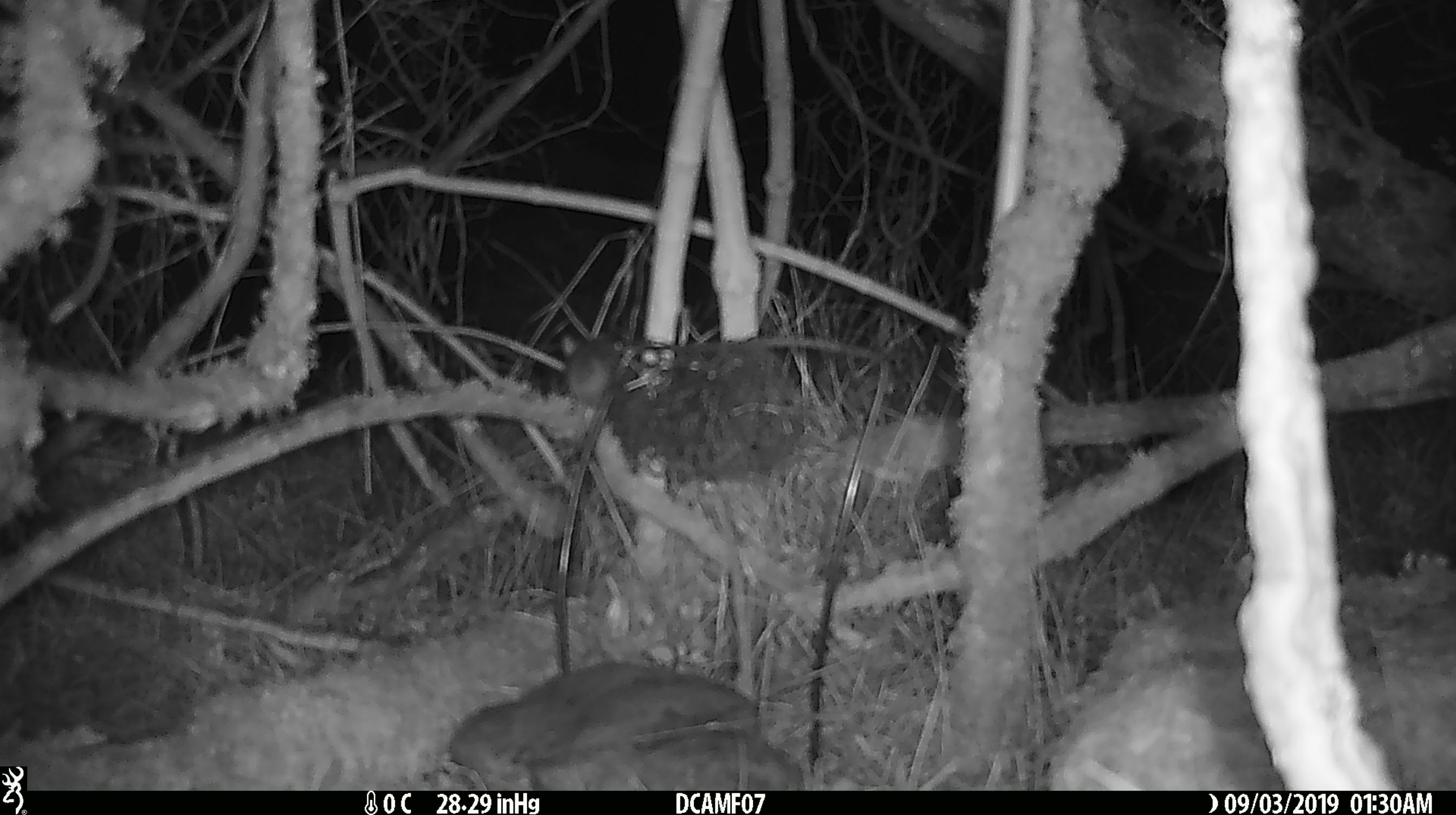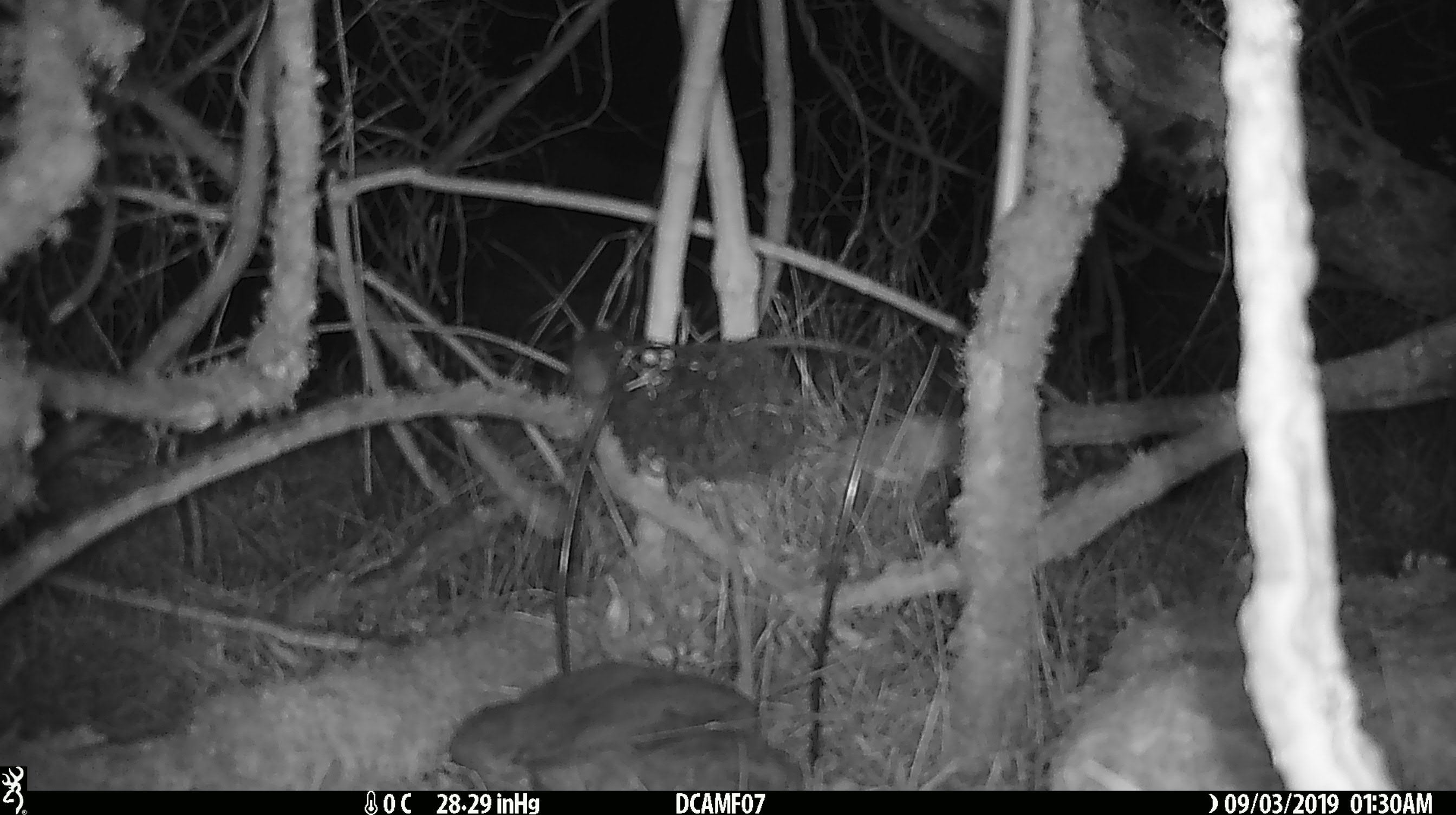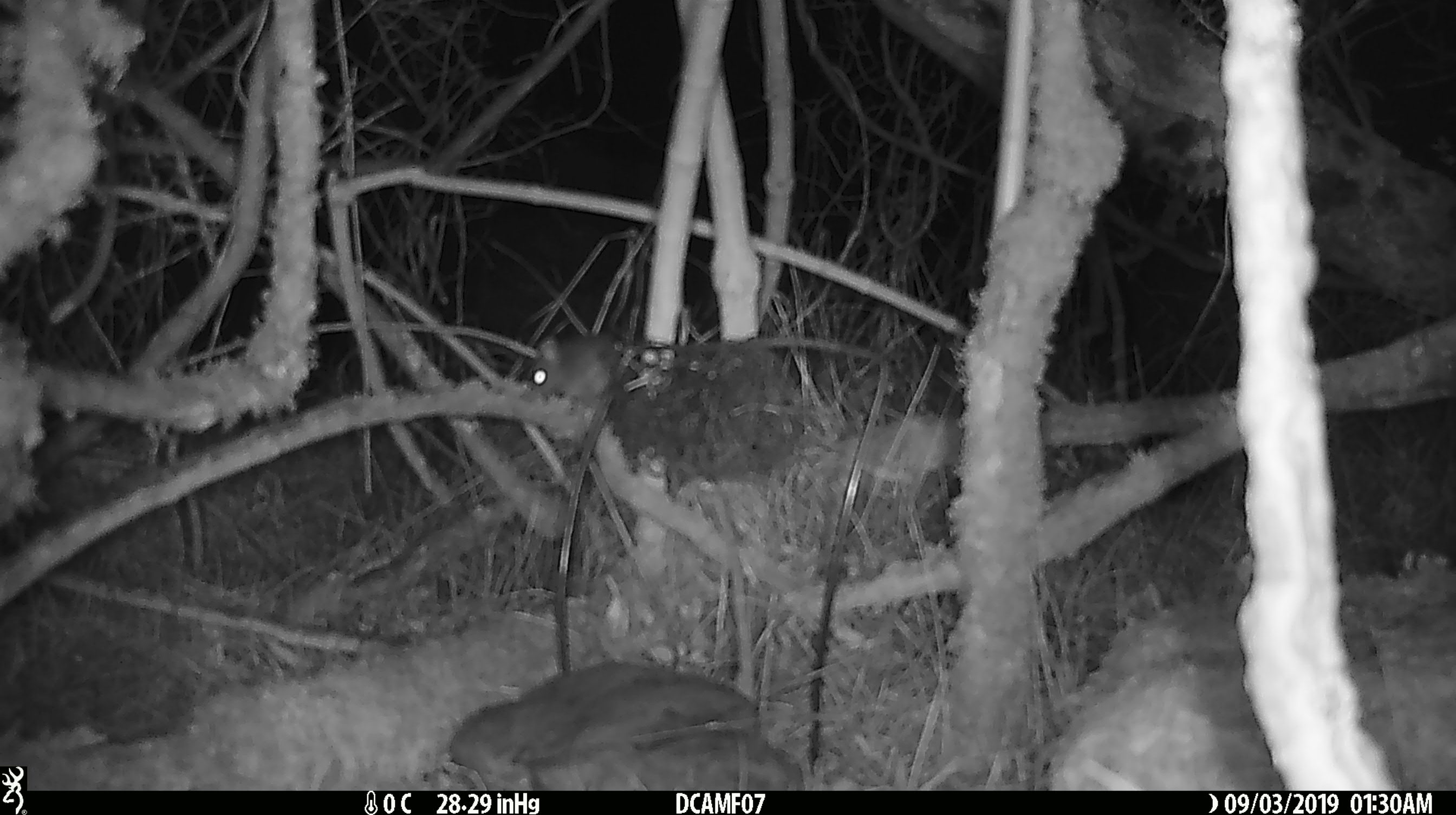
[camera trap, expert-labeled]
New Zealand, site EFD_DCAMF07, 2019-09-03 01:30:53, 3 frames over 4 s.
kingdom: Animalia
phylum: Chordata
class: Mammalia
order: Rodentia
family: Muridae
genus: Mus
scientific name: Mus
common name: mouse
Mouse (Mus).